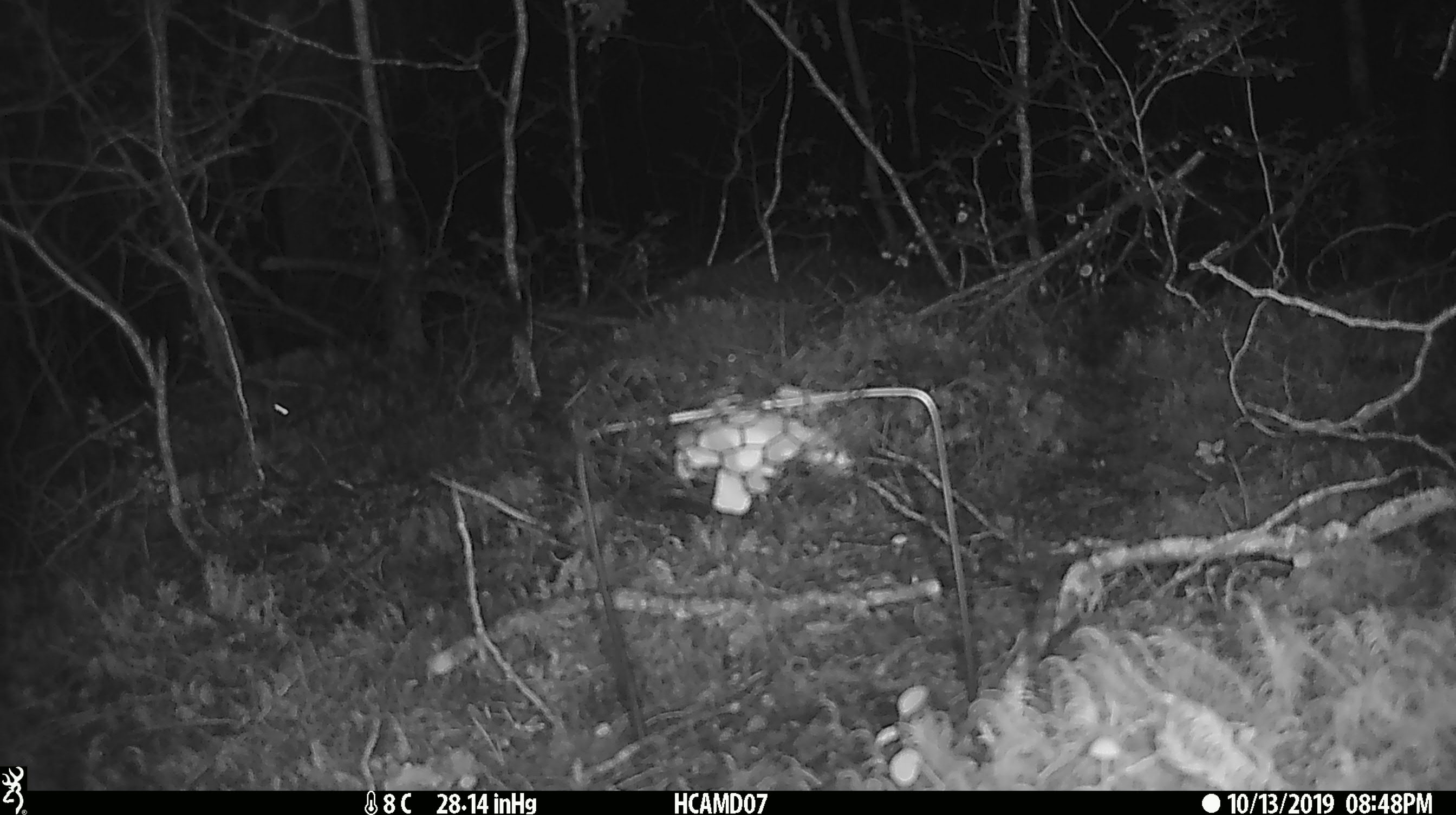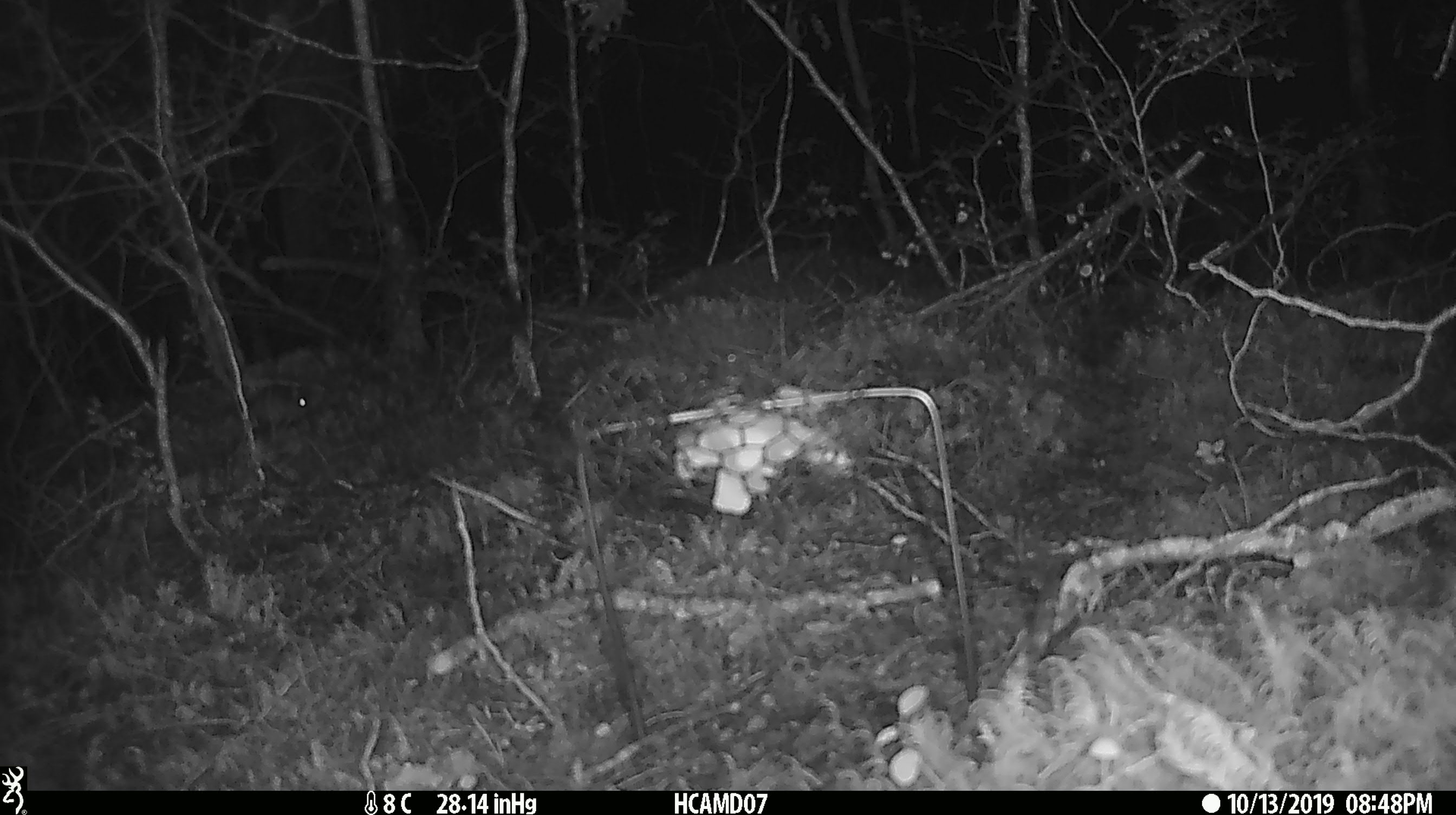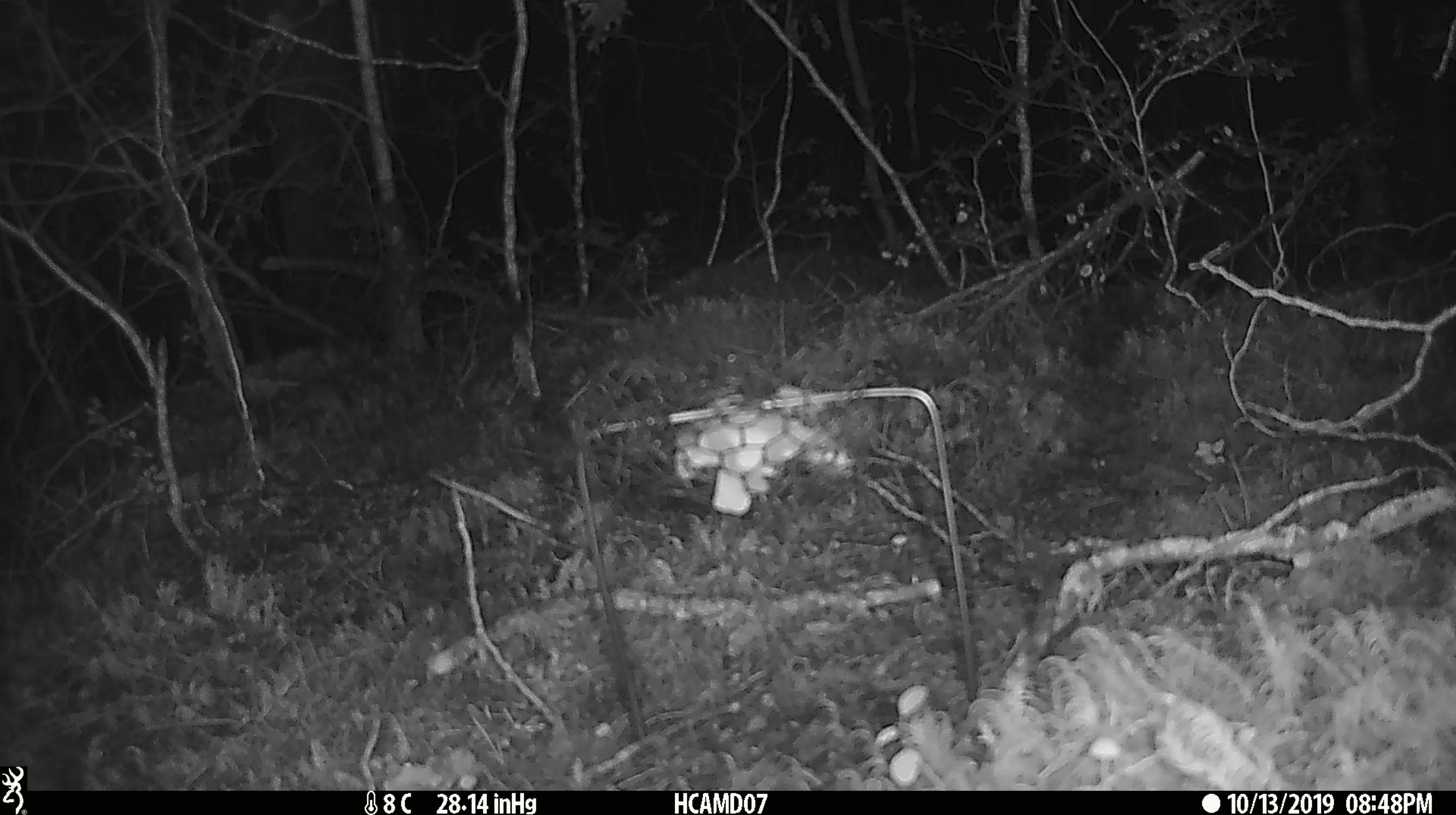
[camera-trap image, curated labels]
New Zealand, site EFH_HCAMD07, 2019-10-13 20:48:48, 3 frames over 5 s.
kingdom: Animalia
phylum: Chordata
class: Mammalia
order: Rodentia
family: Muridae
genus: Mus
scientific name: Mus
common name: mouse